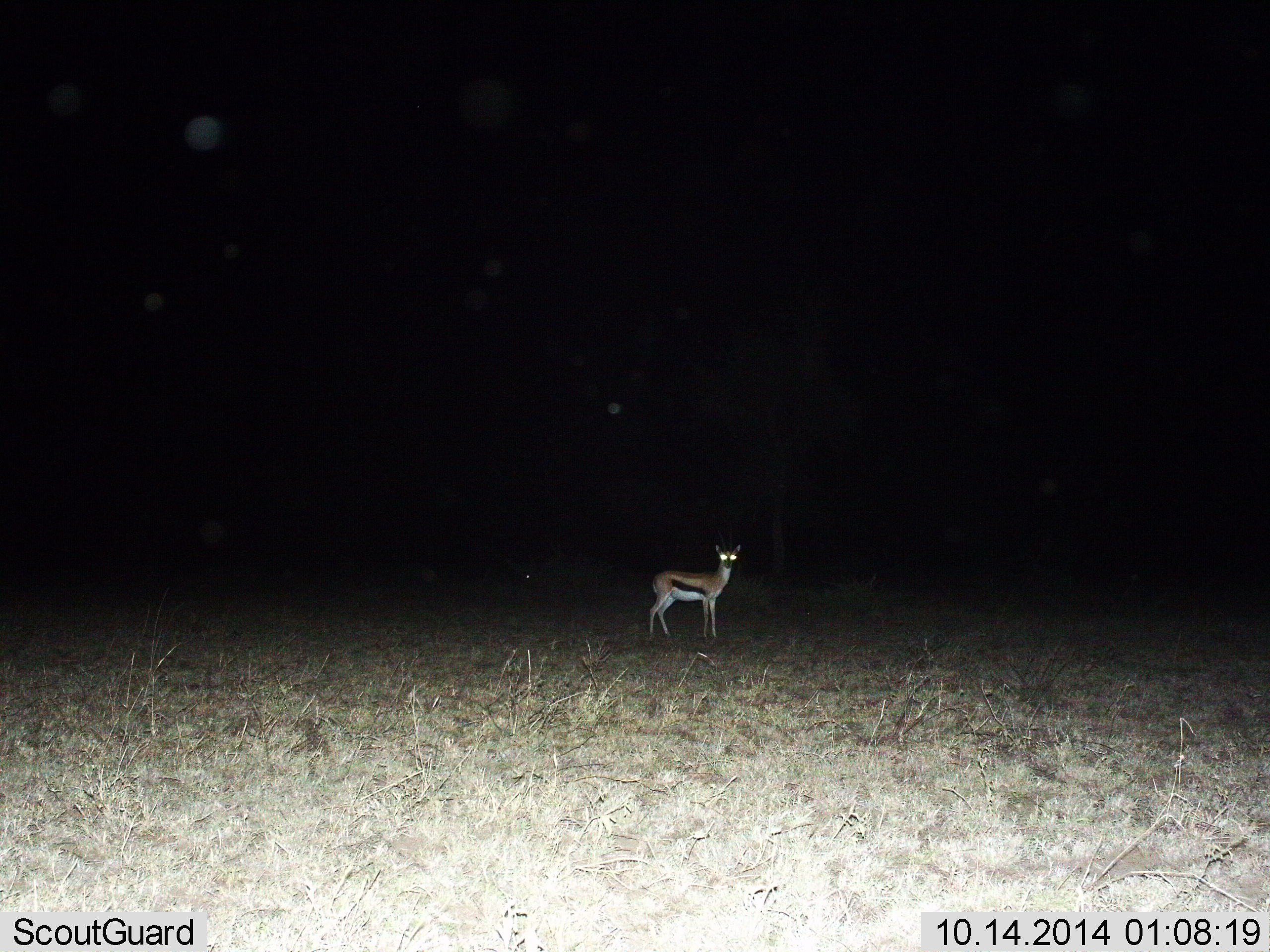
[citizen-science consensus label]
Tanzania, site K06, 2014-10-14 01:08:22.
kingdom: Animalia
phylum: Chordata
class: Mammalia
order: Artiodactyla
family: Bovidae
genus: Eudorcas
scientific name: Eudorcas thomsonii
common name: thomson's gazelle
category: gazellethomsons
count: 1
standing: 90%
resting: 0%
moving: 10%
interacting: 0%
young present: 10%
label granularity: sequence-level